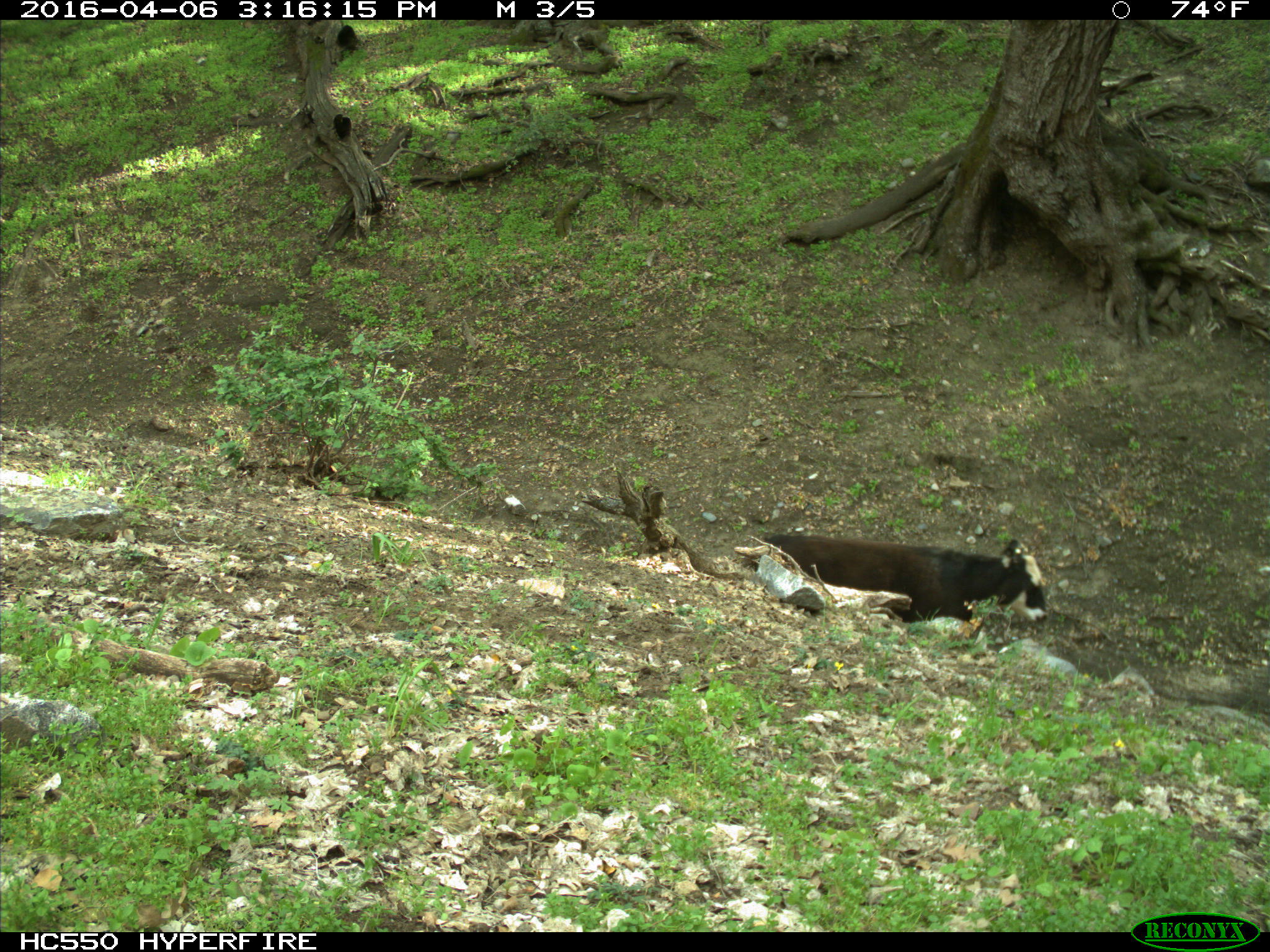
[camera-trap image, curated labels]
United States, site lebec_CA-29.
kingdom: Animalia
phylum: Chordata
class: Mammalia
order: Artiodactyla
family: Bovidae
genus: Bos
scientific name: Bos taurus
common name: domestic cow